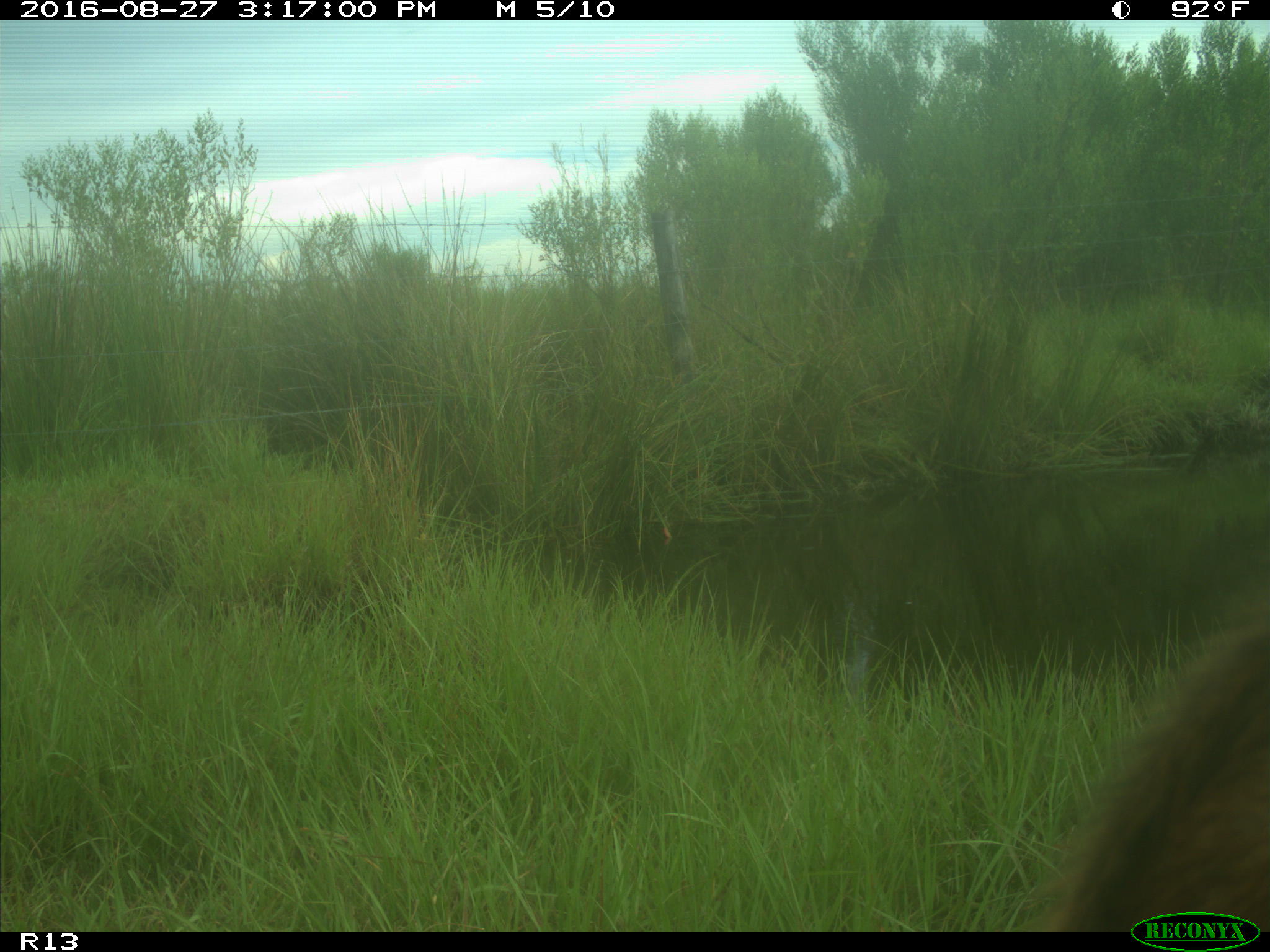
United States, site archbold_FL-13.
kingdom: Animalia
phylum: Chordata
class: Mammalia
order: Artiodactyla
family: Bovidae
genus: Bos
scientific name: Bos taurus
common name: domestic cow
Bos taurus (domestic cow).